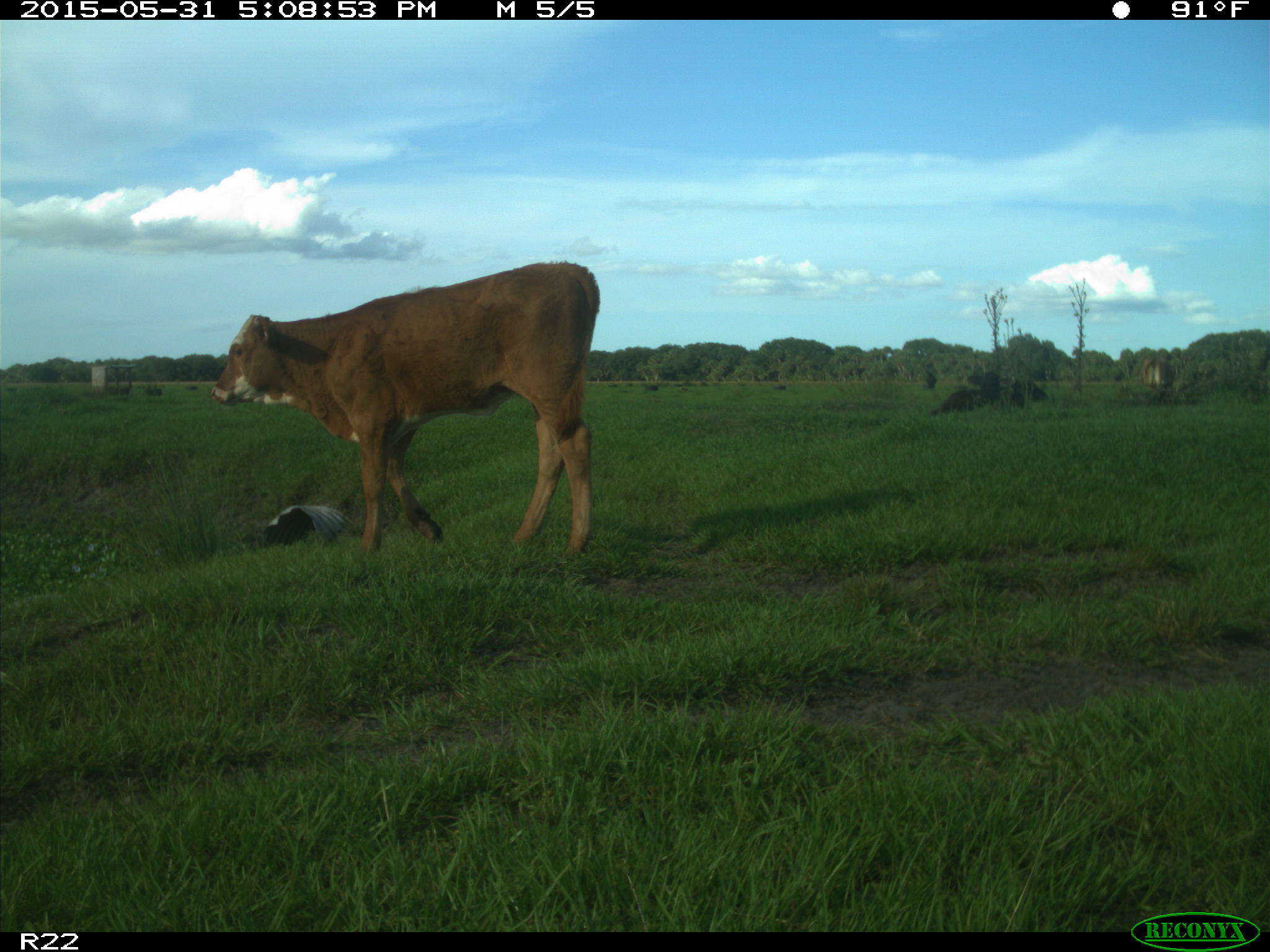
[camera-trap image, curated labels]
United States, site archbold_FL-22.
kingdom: Animalia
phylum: Chordata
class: Mammalia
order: Artiodactyla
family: Bovidae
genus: Bos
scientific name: Bos taurus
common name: domestic cow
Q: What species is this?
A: Bos taurus (domestic cow).